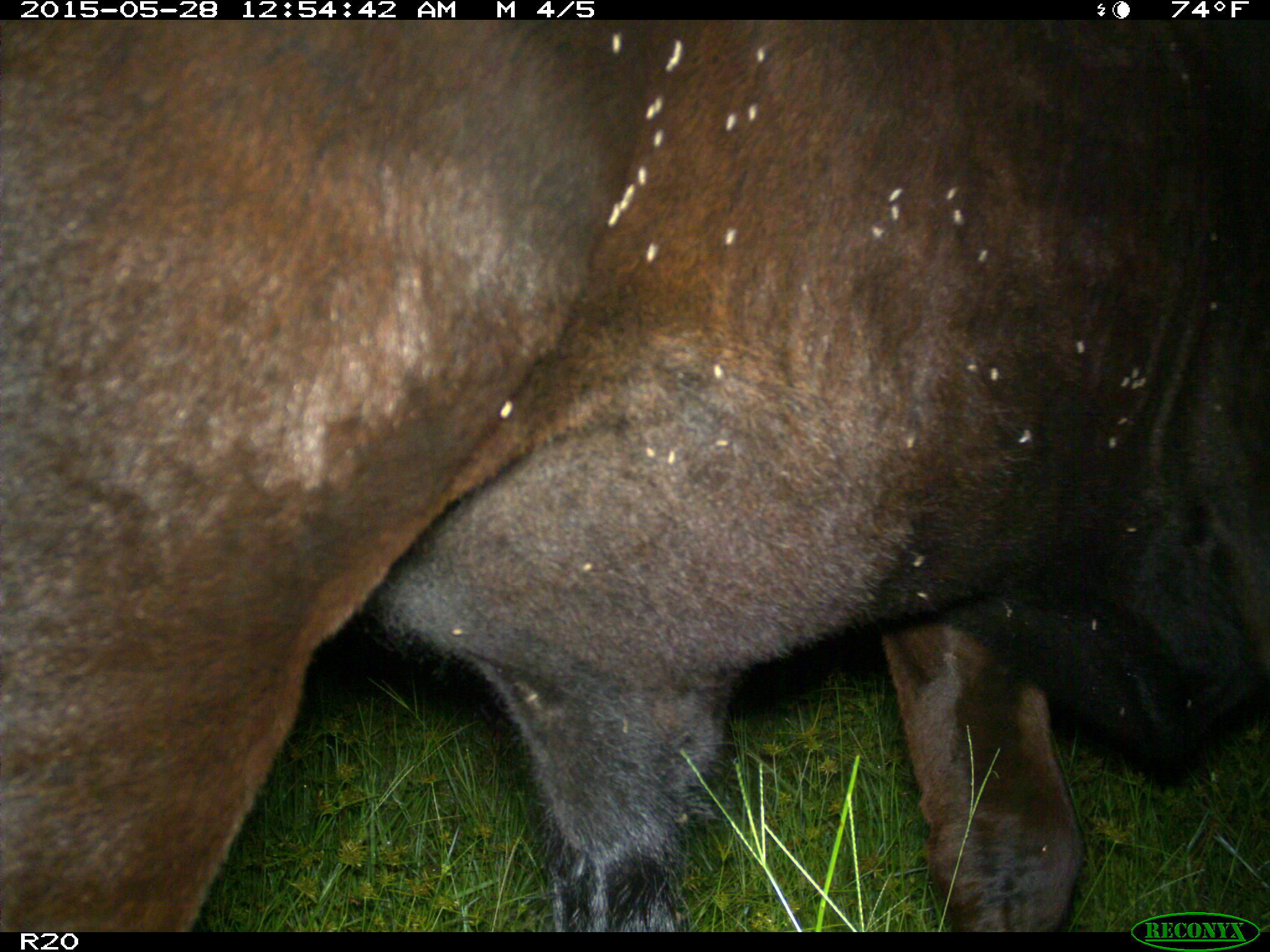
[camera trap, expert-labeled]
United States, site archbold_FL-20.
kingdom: Animalia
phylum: Chordata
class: Mammalia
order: Artiodactyla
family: Bovidae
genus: Bos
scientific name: Bos taurus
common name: domestic cow